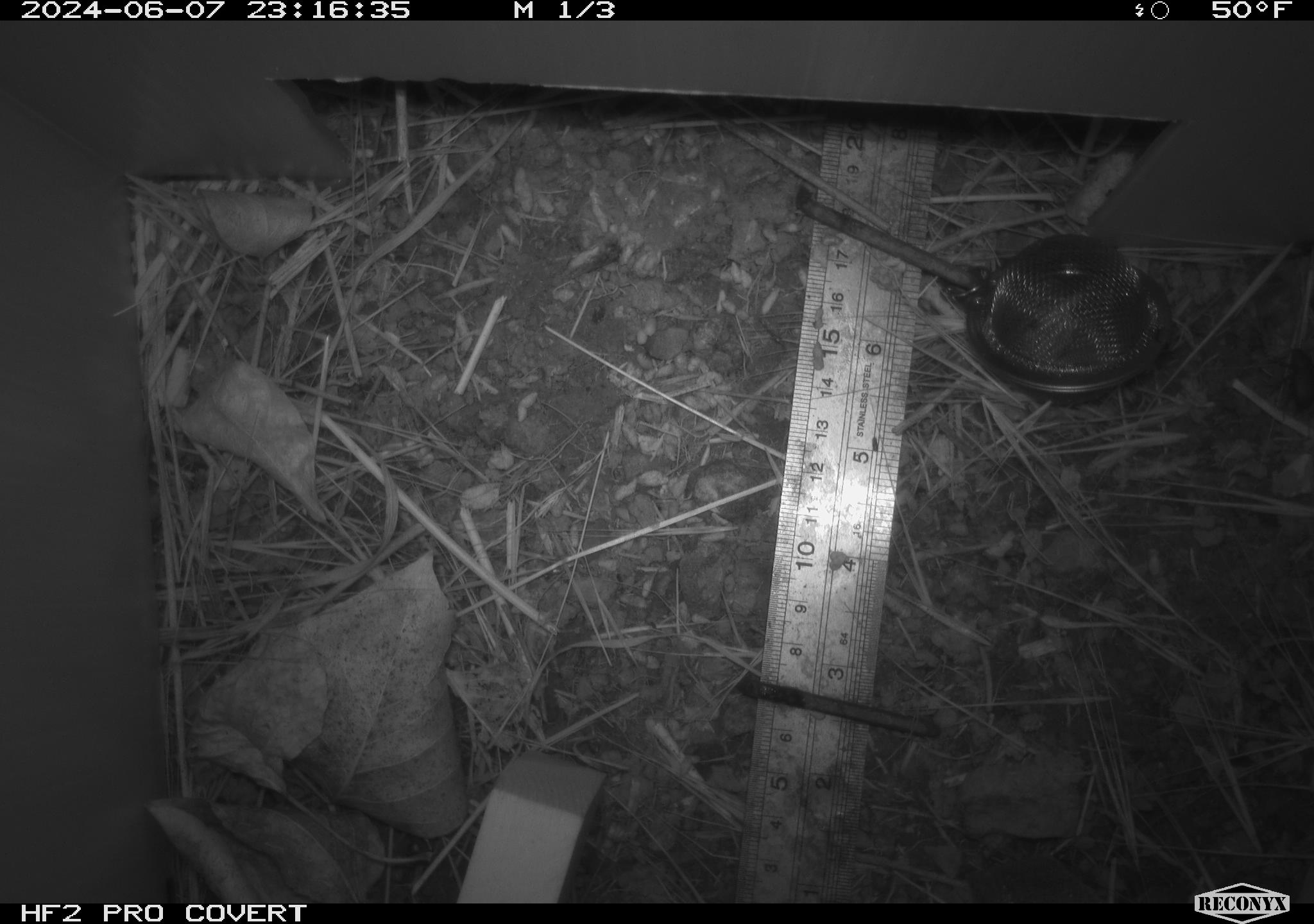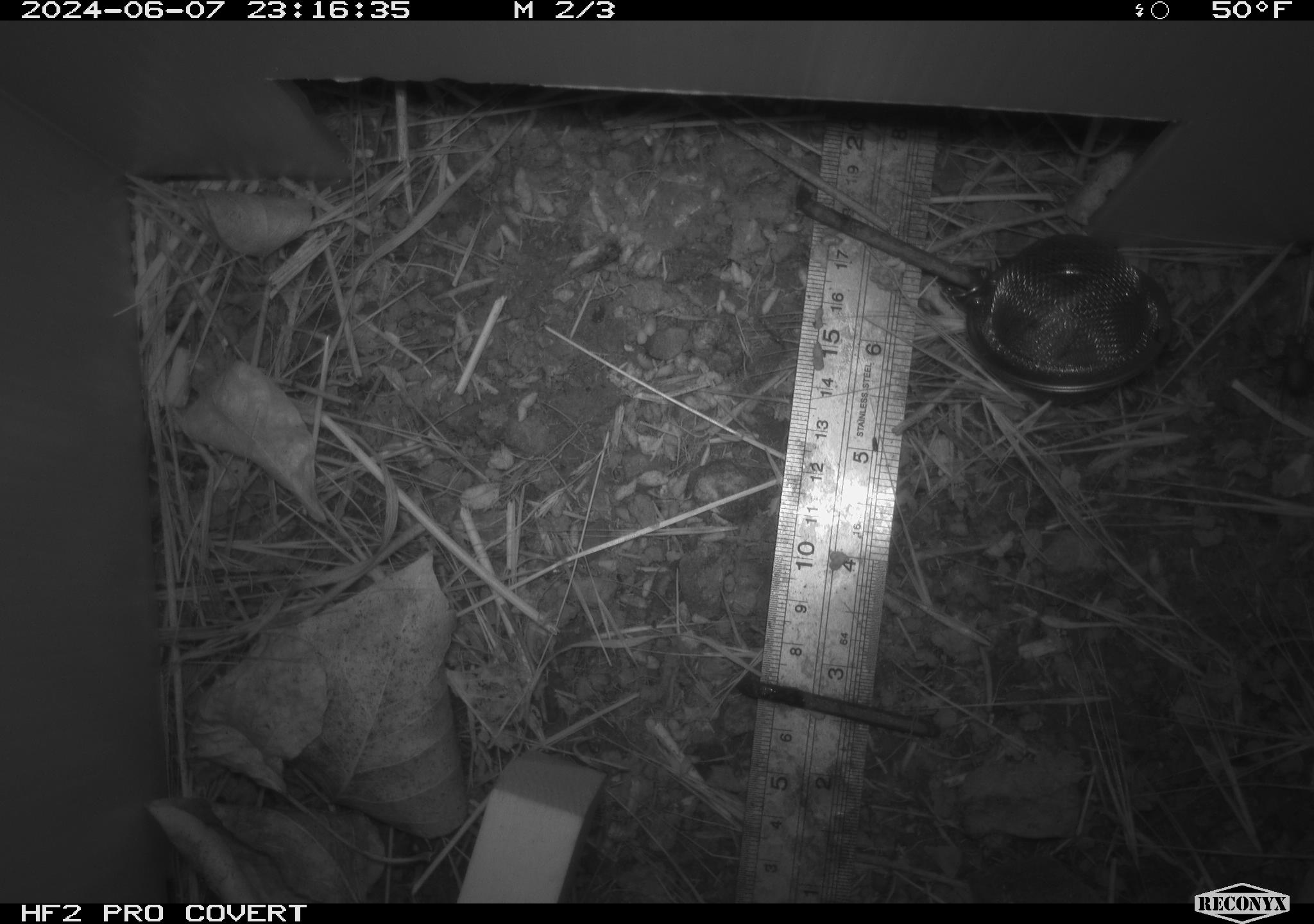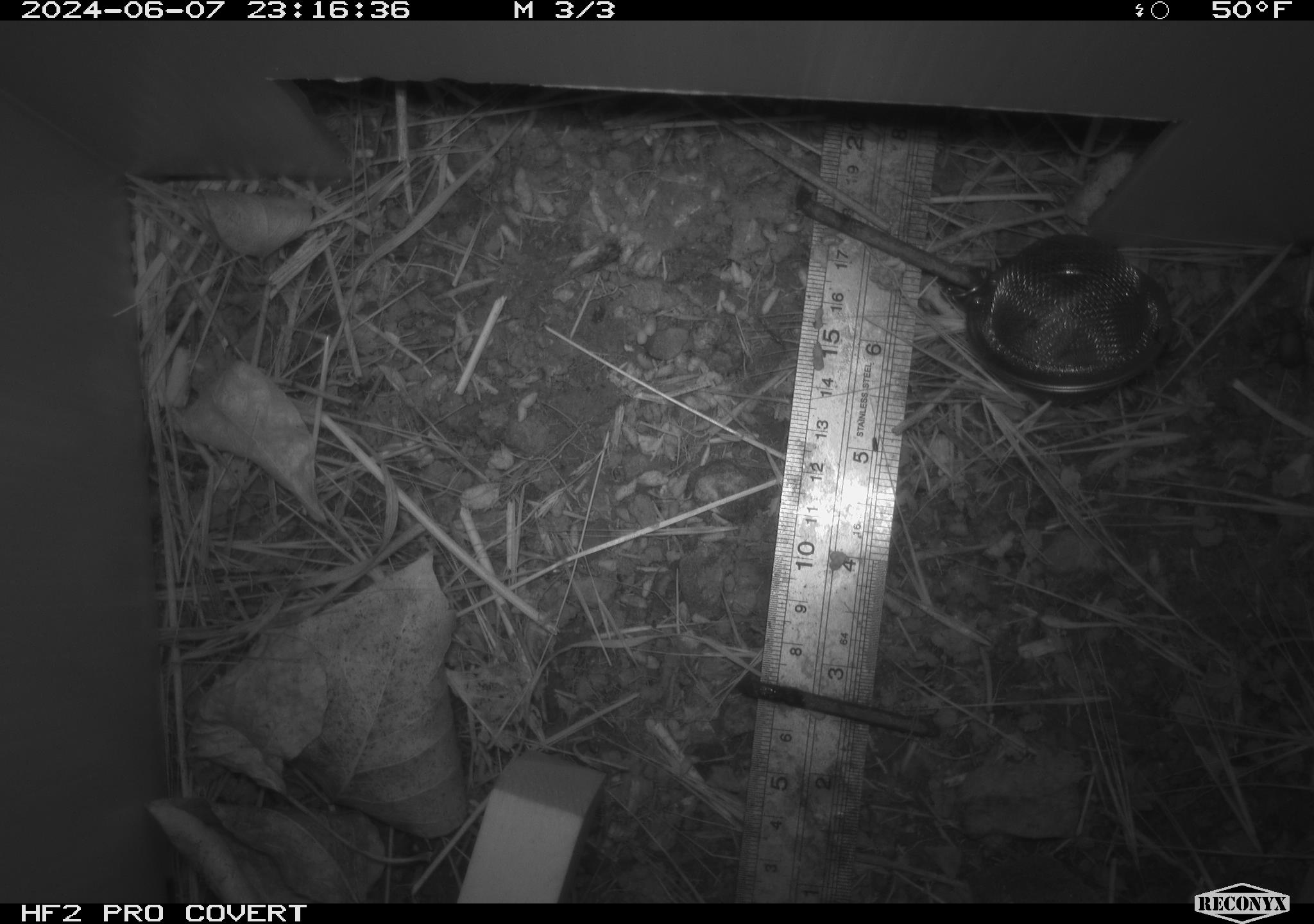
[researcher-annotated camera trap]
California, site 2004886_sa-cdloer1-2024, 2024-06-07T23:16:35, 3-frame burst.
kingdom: Animalia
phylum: Arthropoda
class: Insecta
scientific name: Insecta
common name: insect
Insect (Insecta).